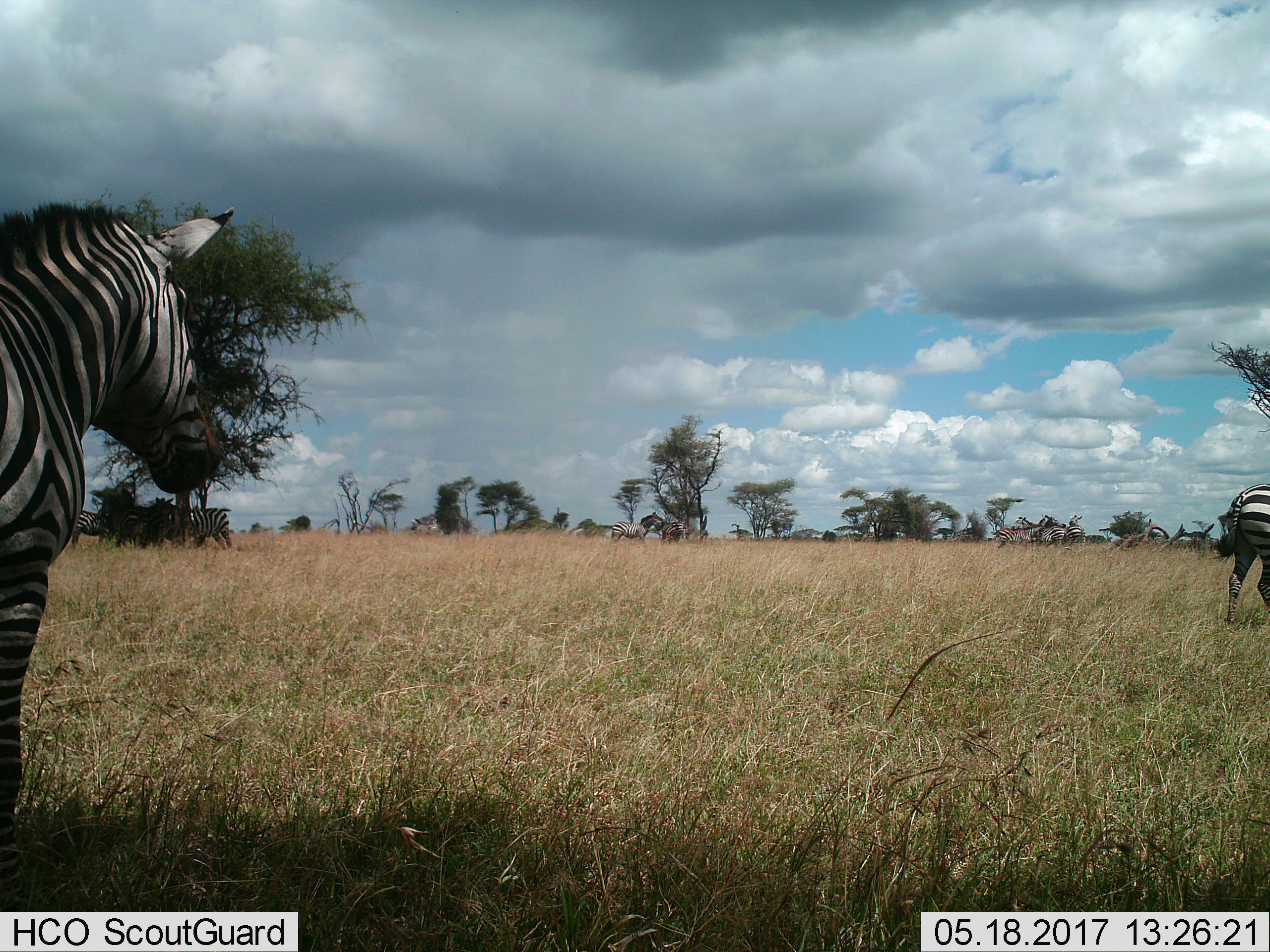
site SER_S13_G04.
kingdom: Animalia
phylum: Chordata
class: Mammalia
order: Perissodactyla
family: Equidae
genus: Equus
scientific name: Equus quagga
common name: plains zebra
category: zebraplains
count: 11-50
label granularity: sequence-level